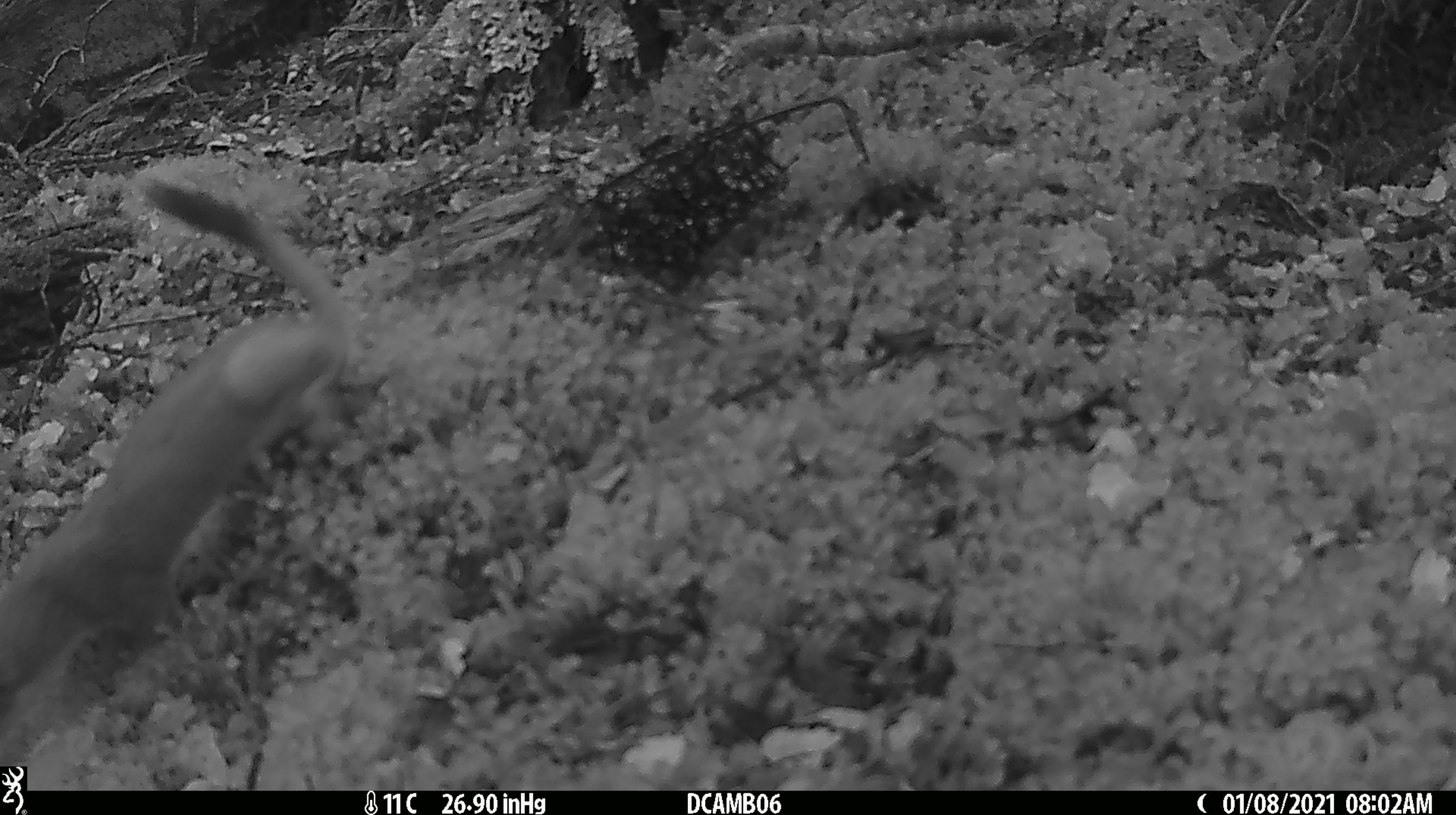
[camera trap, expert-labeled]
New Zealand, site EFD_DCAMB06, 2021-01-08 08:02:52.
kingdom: Animalia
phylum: Chordata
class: Mammalia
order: Carnivora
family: Mustelidae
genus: Mustela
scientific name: Mustela erminea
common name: stoat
Stoat (Mustela erminea).